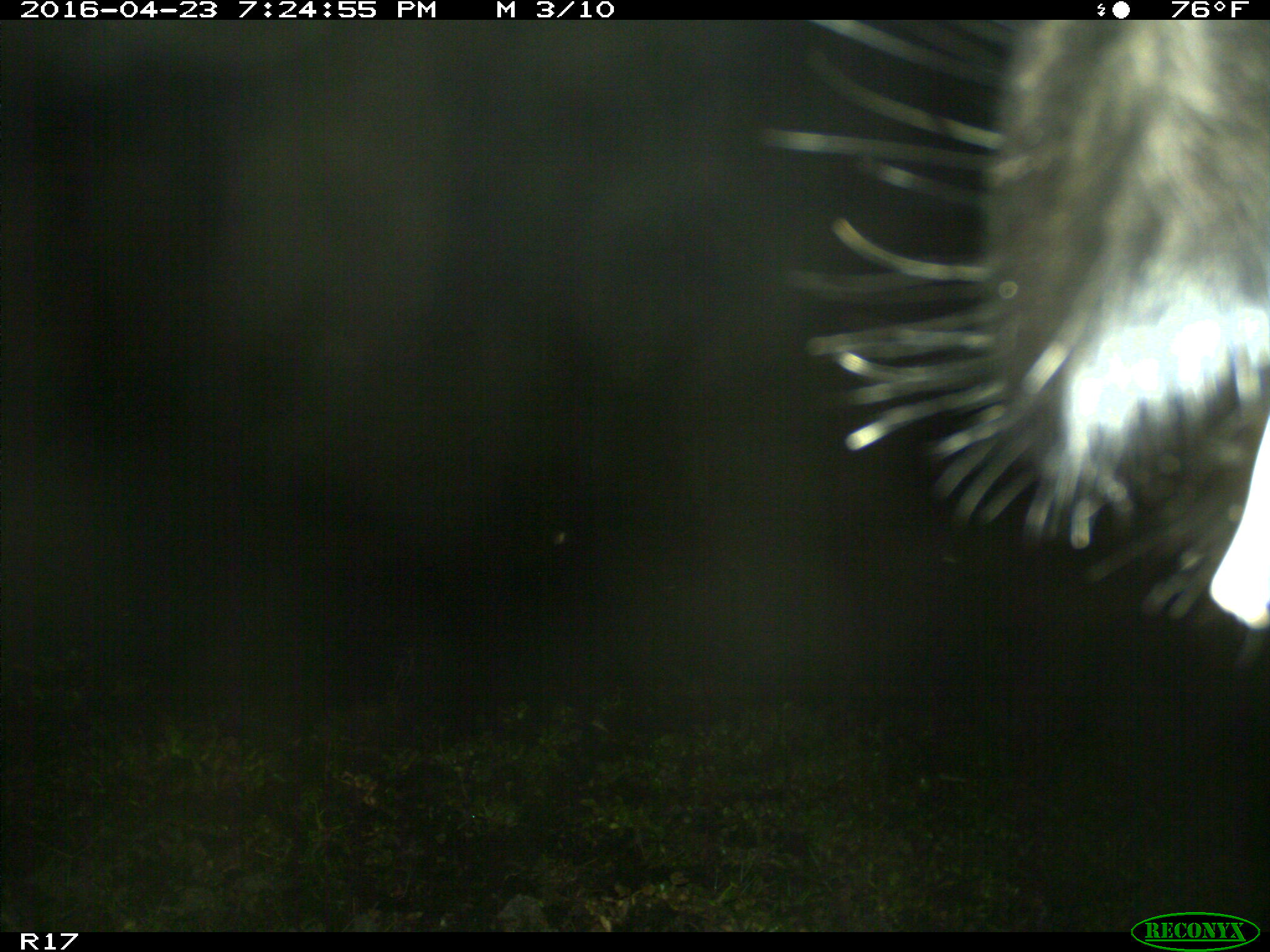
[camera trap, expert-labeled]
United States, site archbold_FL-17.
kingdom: Animalia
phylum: Chordata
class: Mammalia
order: Artiodactyla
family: Bovidae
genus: Bos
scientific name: Bos taurus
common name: domestic cow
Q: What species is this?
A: Bos taurus (domestic cow).